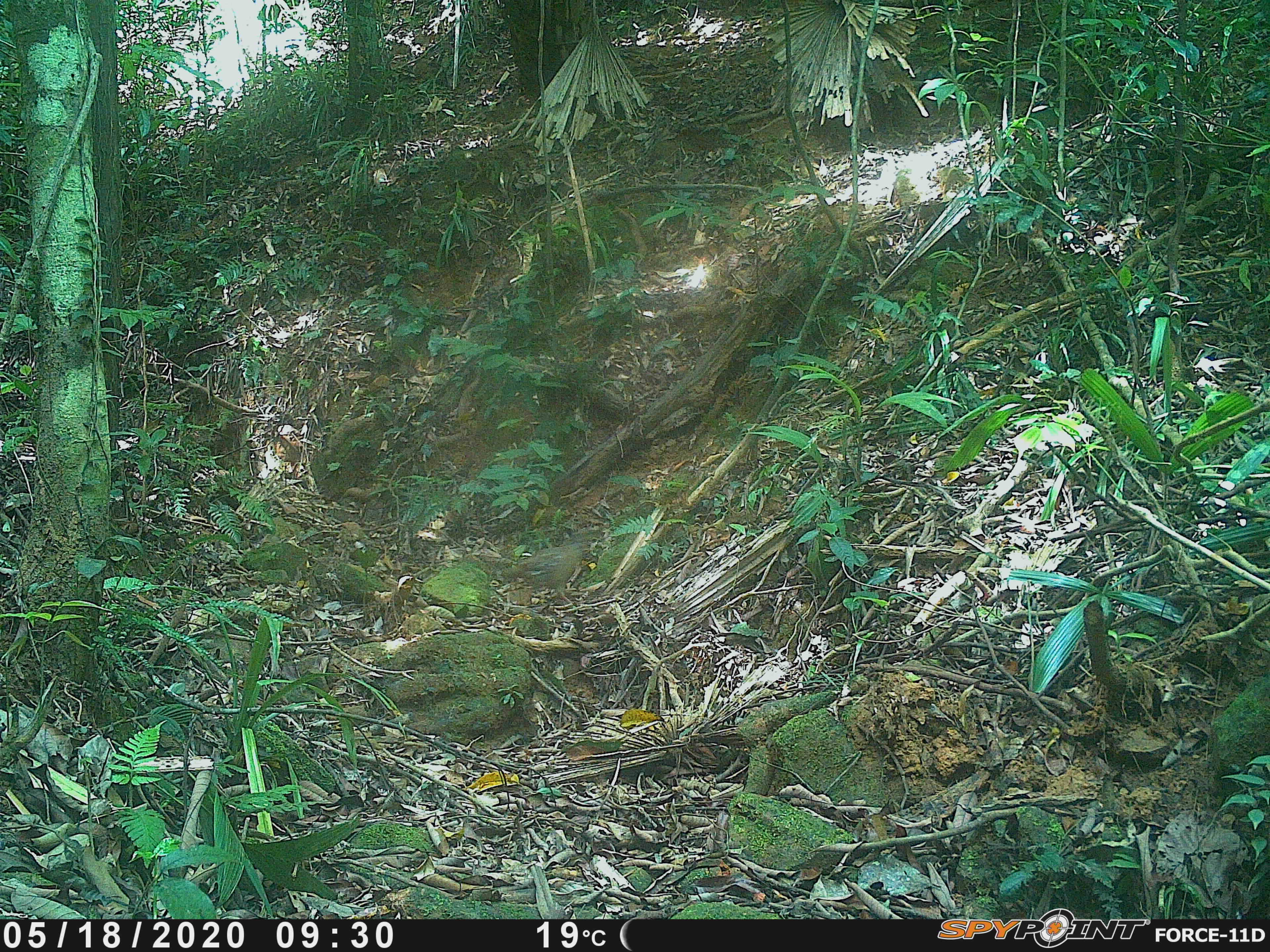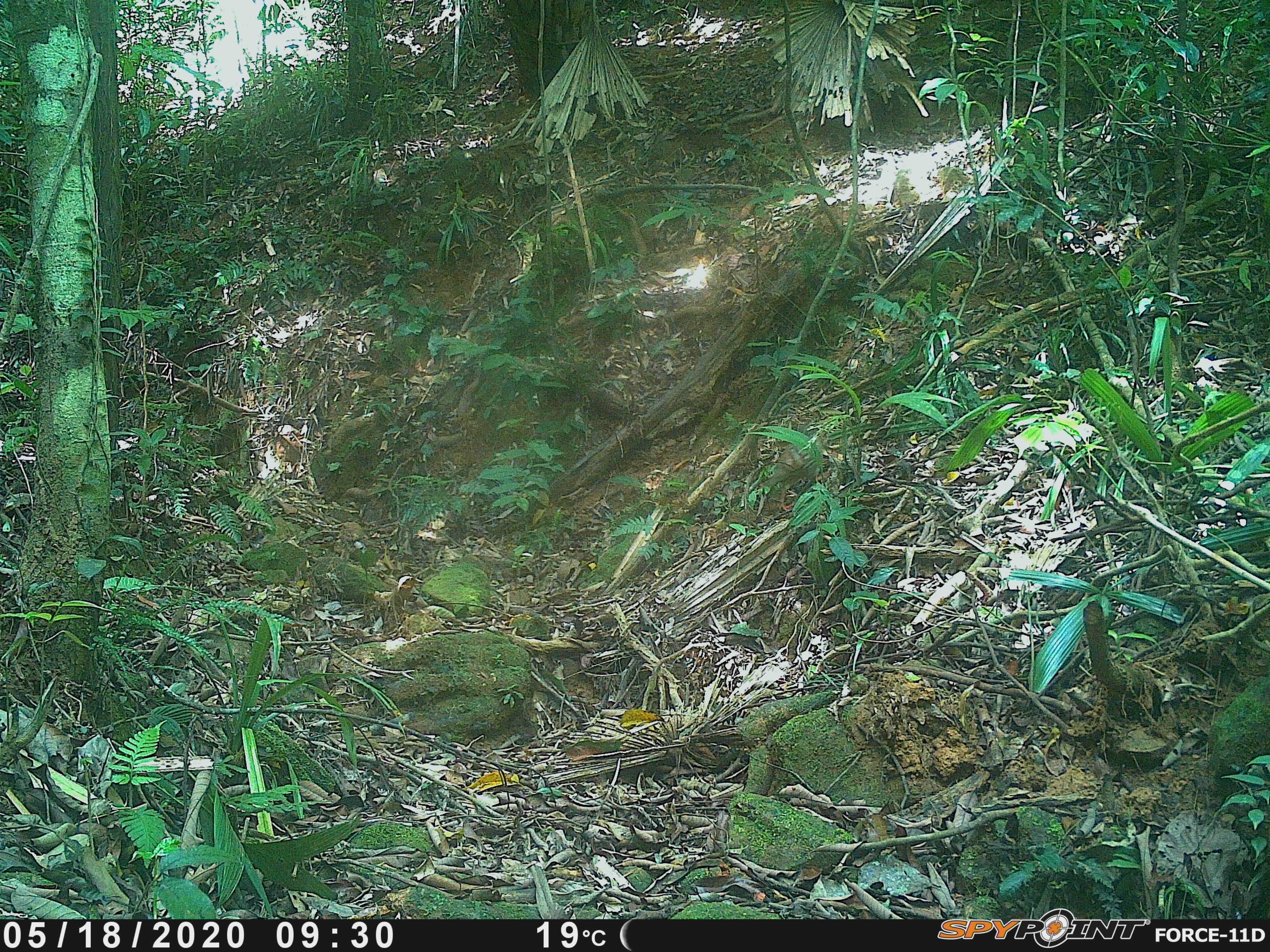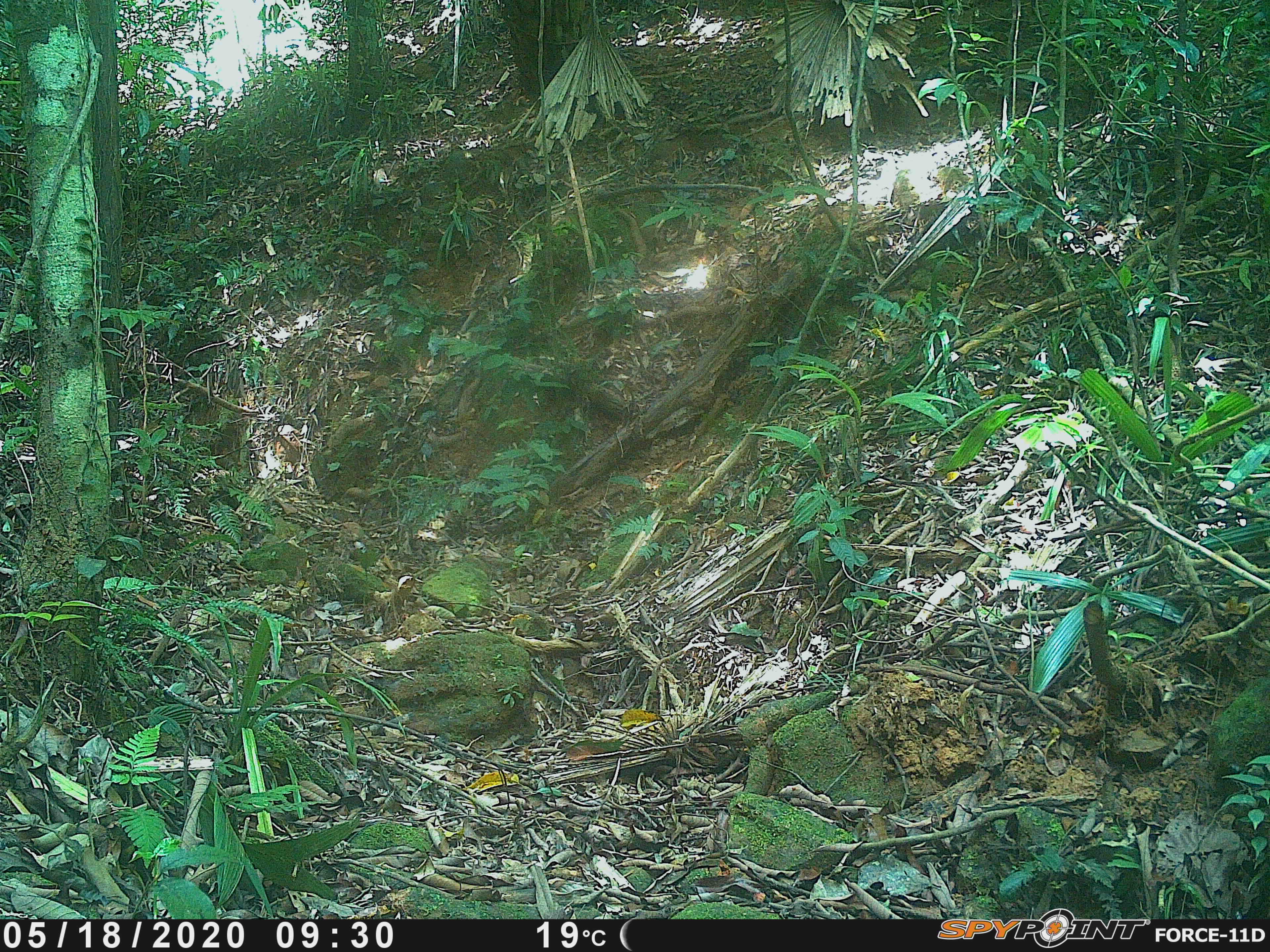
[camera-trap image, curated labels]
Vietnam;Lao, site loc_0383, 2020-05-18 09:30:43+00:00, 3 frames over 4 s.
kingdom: Animalia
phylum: Chordata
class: Aves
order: Galliformes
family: Phasianidae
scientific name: Phasianidae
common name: partridge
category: unidentified partridge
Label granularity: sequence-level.